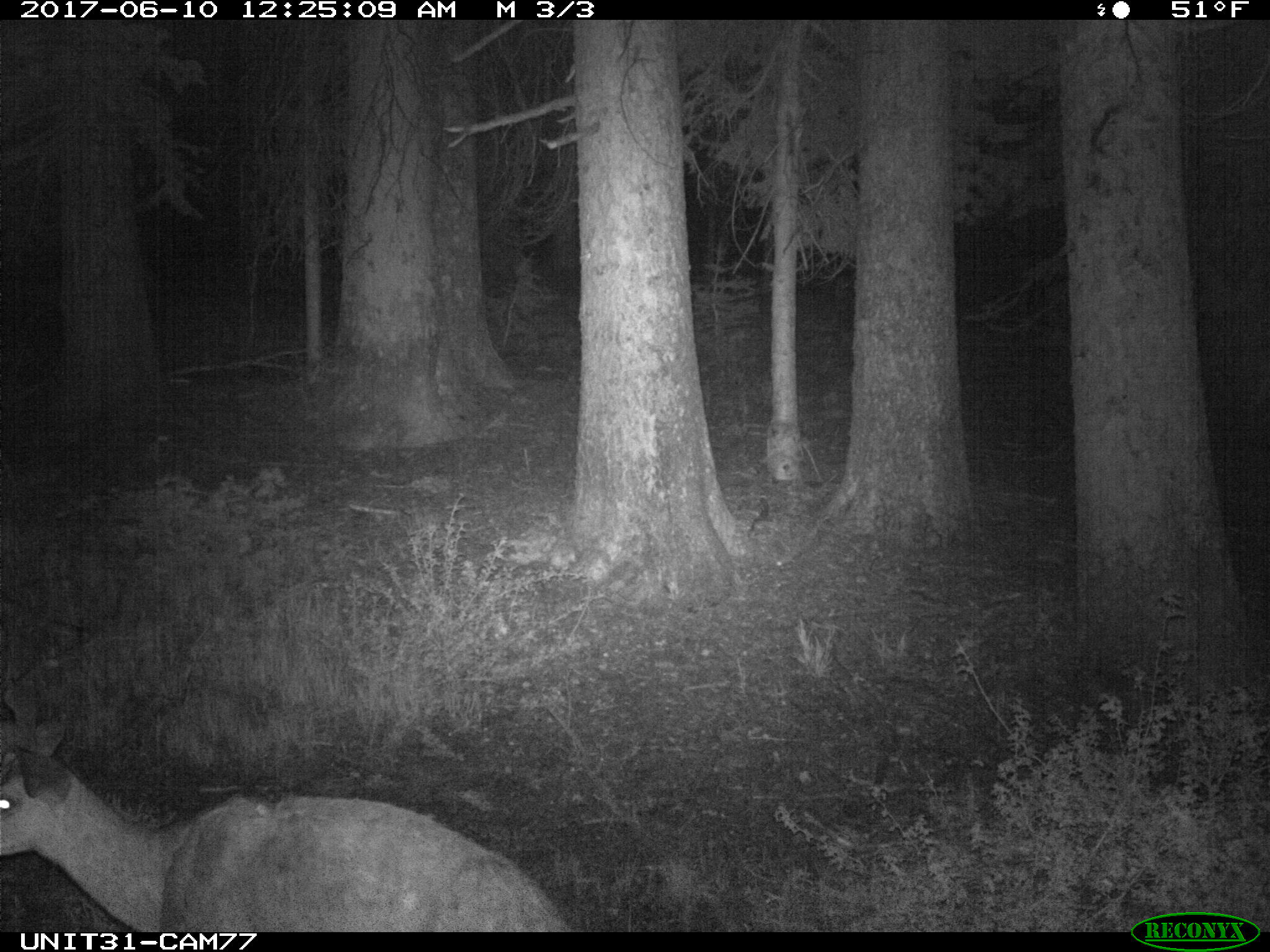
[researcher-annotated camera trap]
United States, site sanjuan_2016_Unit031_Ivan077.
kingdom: Animalia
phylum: Chordata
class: Mammalia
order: Artiodactyla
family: Cervidae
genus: Odocoileus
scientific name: Odocoileus hemionus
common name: mule deer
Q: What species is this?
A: Odocoileus hemionus (mule deer).